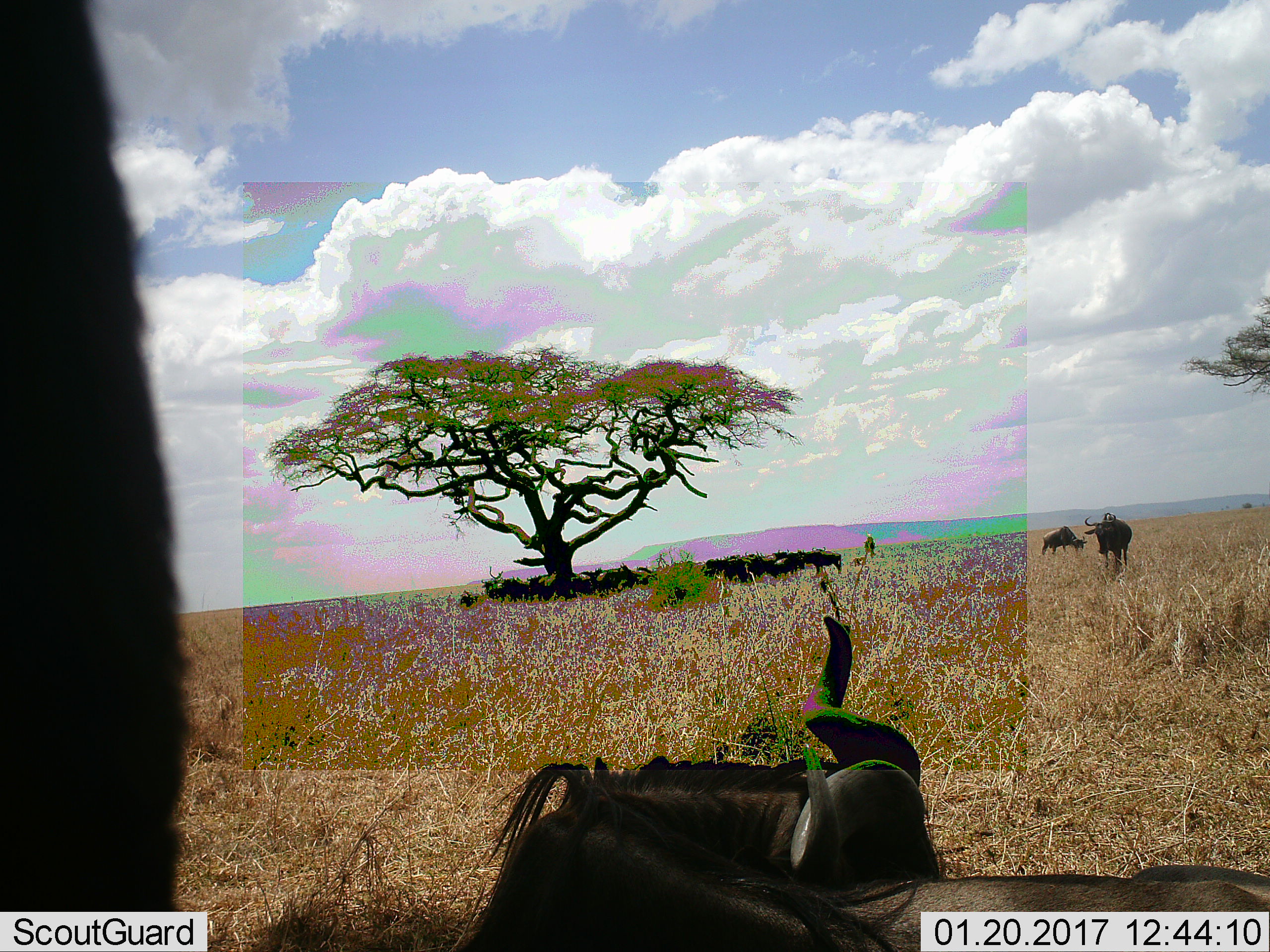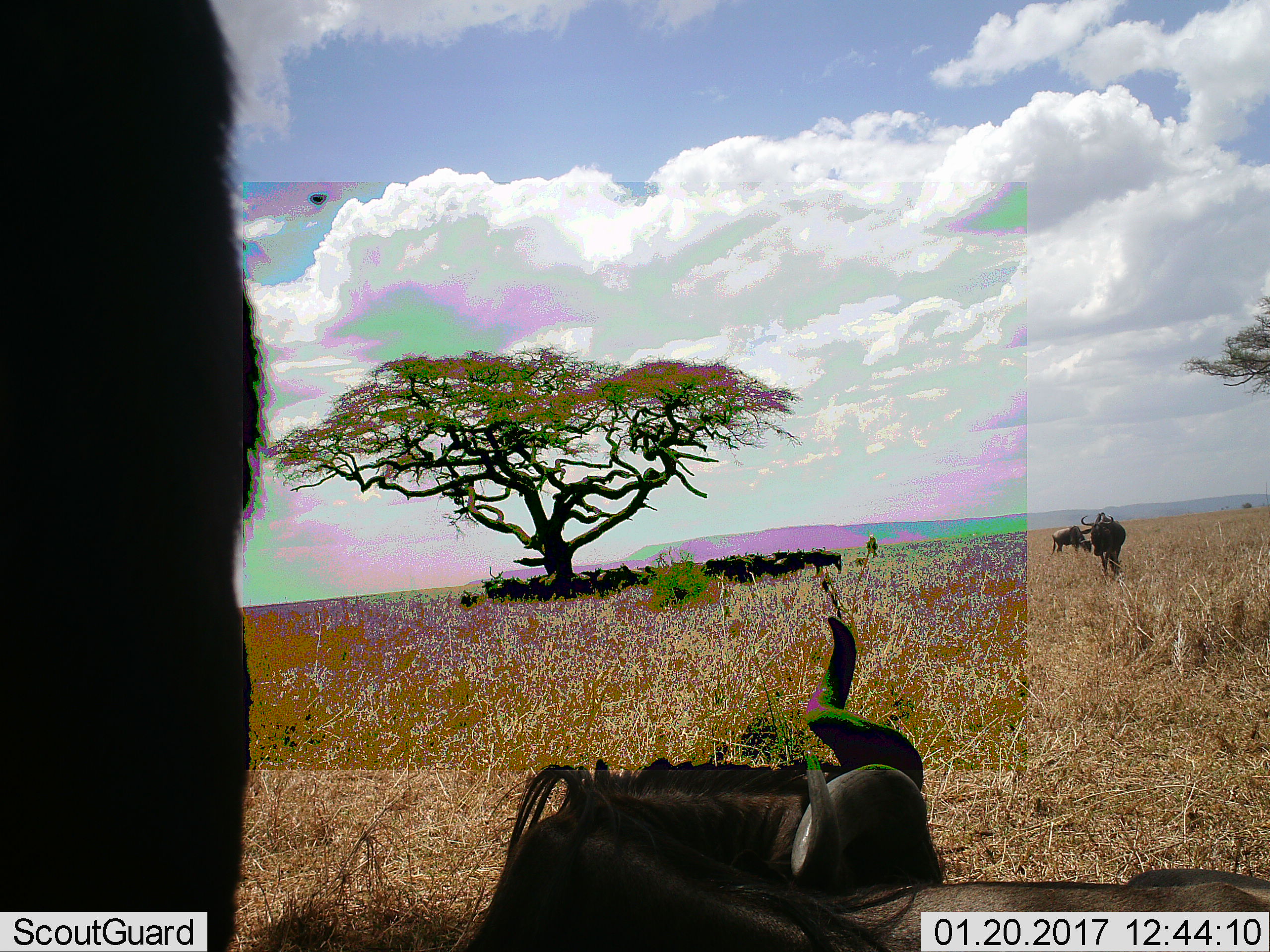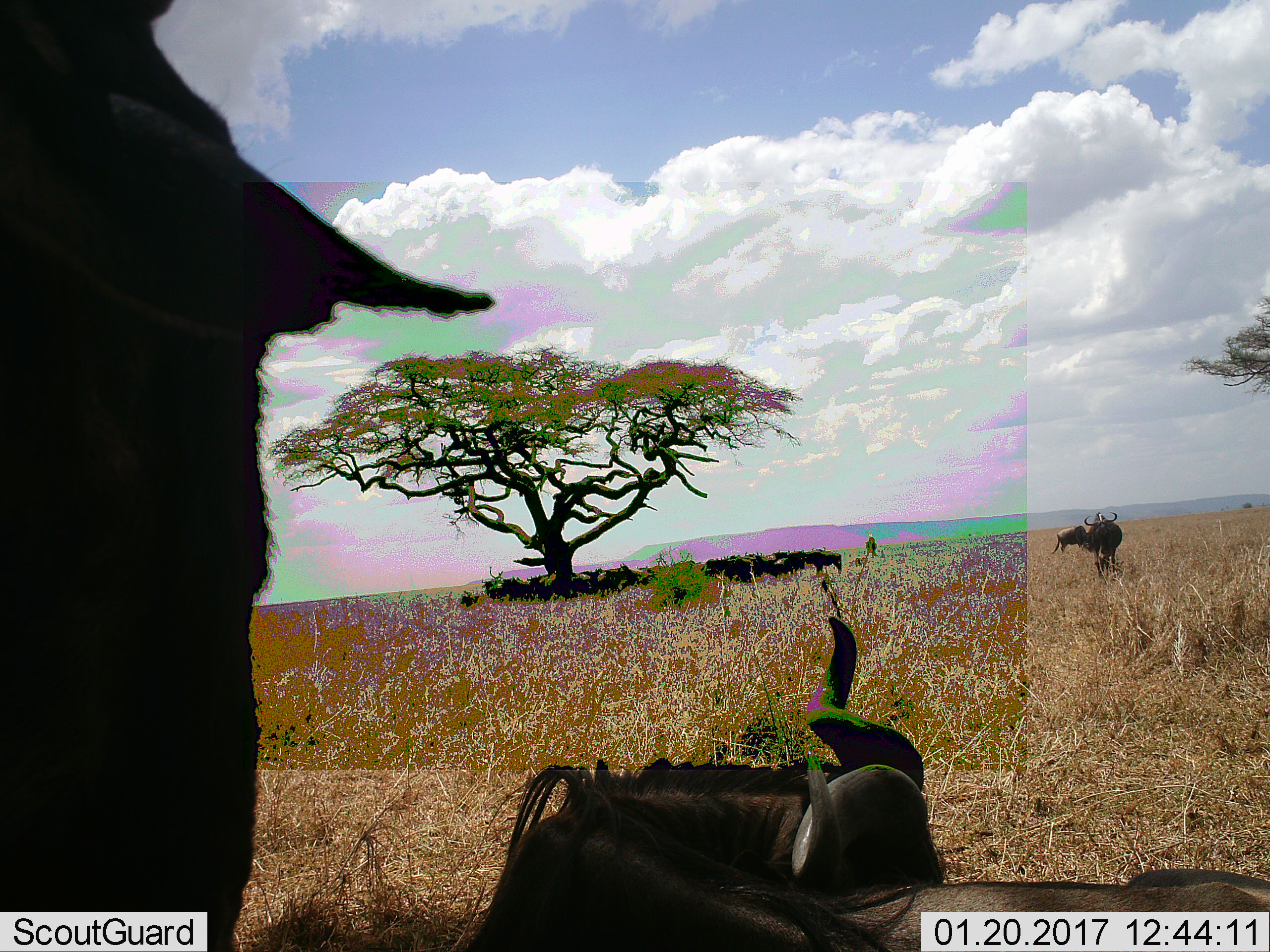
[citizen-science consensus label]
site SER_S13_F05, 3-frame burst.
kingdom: Animalia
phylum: Chordata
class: Mammalia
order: Artiodactyla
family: Bovidae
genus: Connochaetes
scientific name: Connochaetes taurinus taurinus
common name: blue wildebeest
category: wildebeestblue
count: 11-50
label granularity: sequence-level